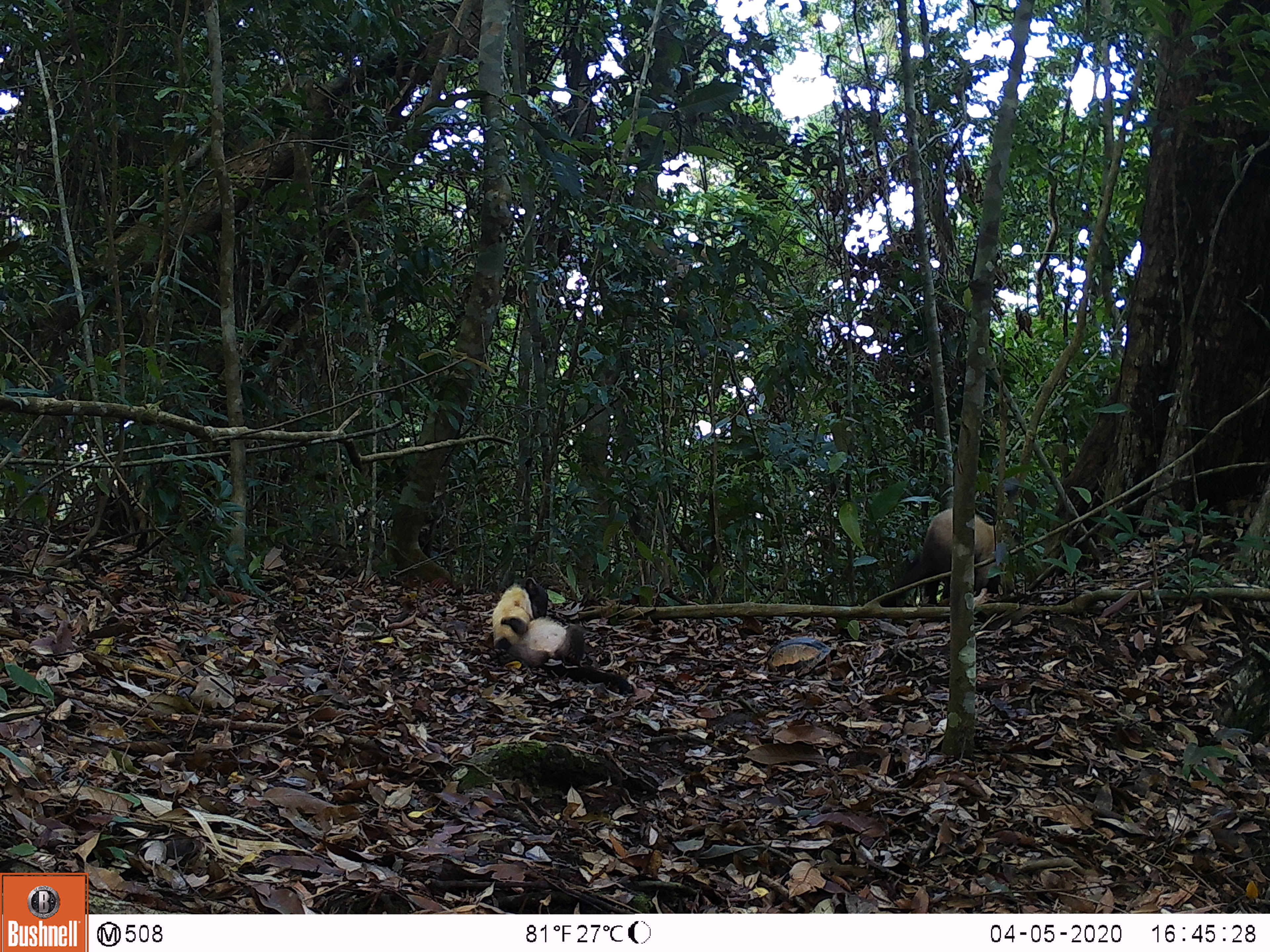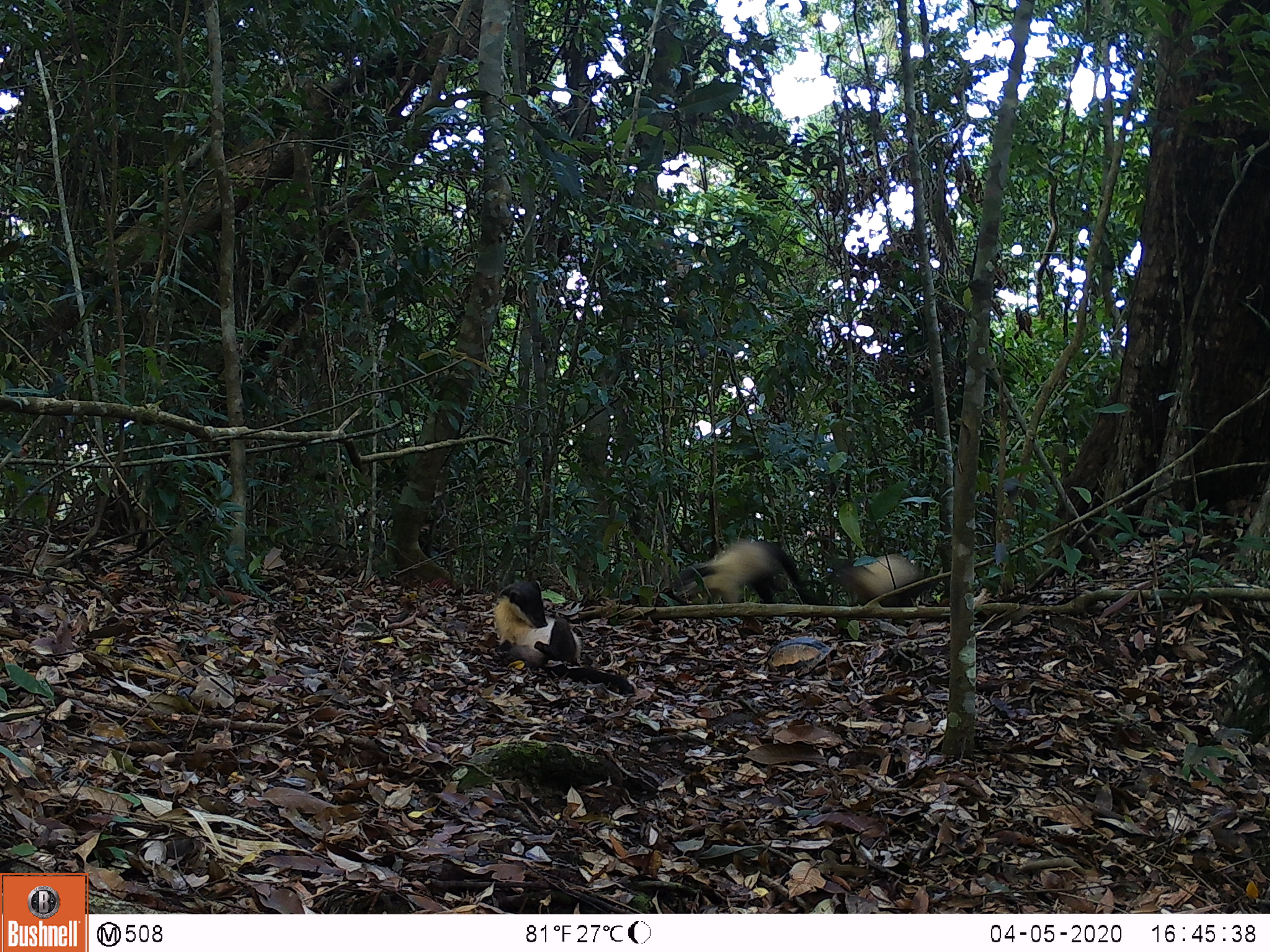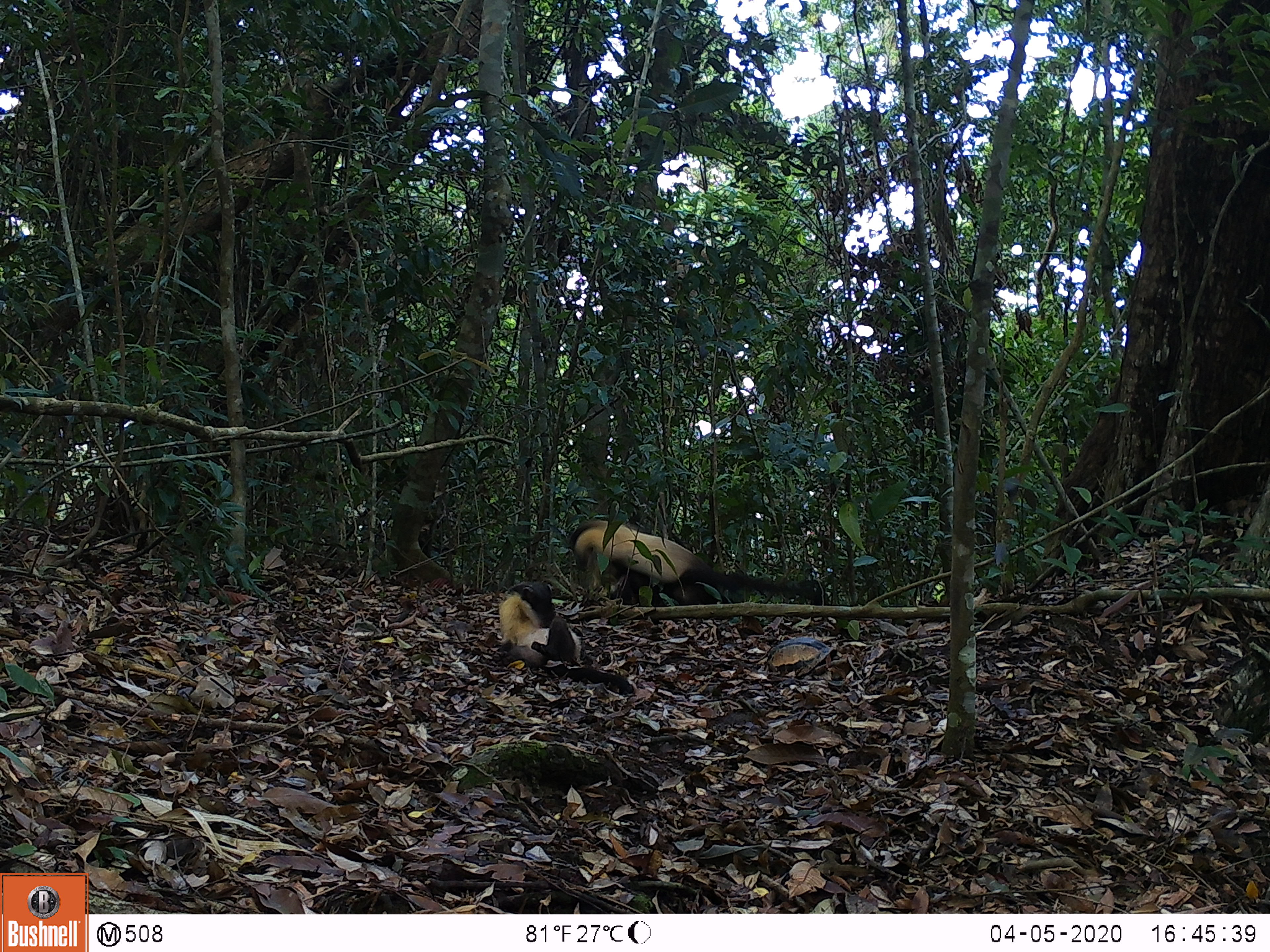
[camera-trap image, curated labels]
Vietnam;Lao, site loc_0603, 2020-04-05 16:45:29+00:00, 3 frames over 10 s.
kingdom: Animalia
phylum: Chordata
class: Mammalia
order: Carnivora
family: Mustelidae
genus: Martes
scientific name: Martes flavigula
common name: yellow-throated marten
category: yellow throated marten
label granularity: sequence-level